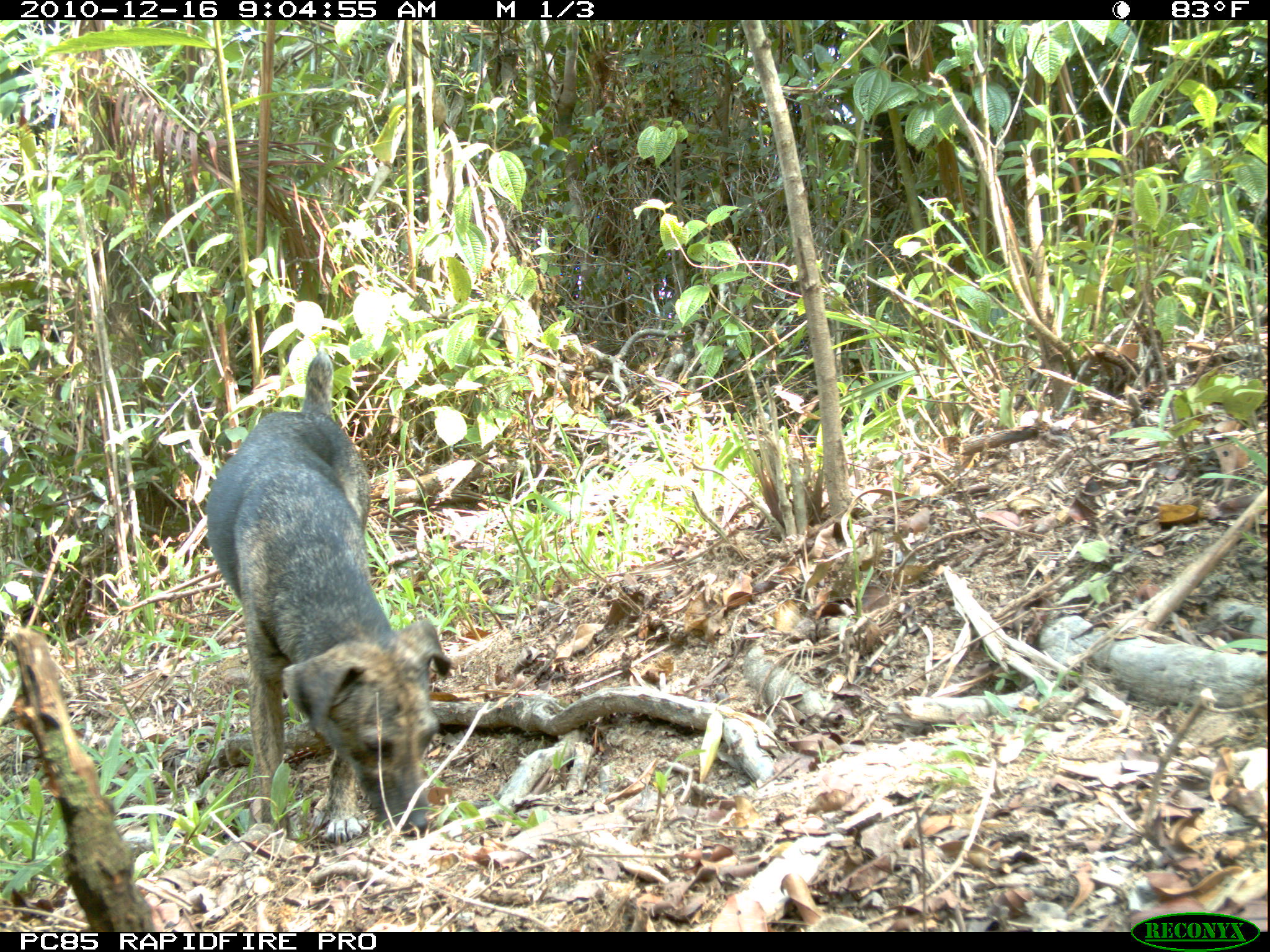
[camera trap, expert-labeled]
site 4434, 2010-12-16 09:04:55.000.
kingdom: Animalia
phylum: Chordata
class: Mammalia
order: Carnivora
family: Canidae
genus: Canis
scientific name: Canis familiaris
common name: domestic dog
Canis familiaris (domestic dog), count 1.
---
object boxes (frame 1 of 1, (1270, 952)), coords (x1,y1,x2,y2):
canis familiaris: (201,354,455,845)